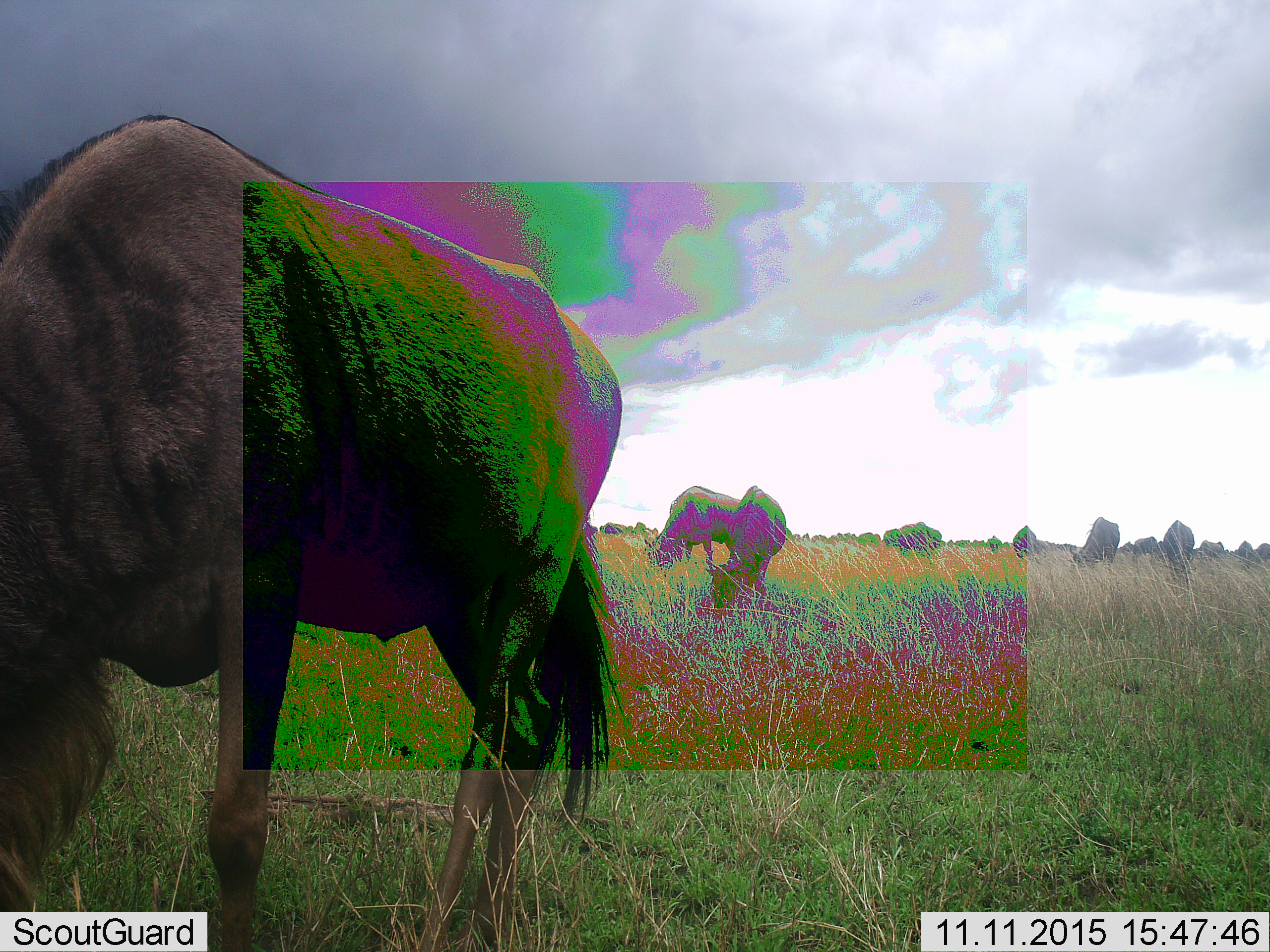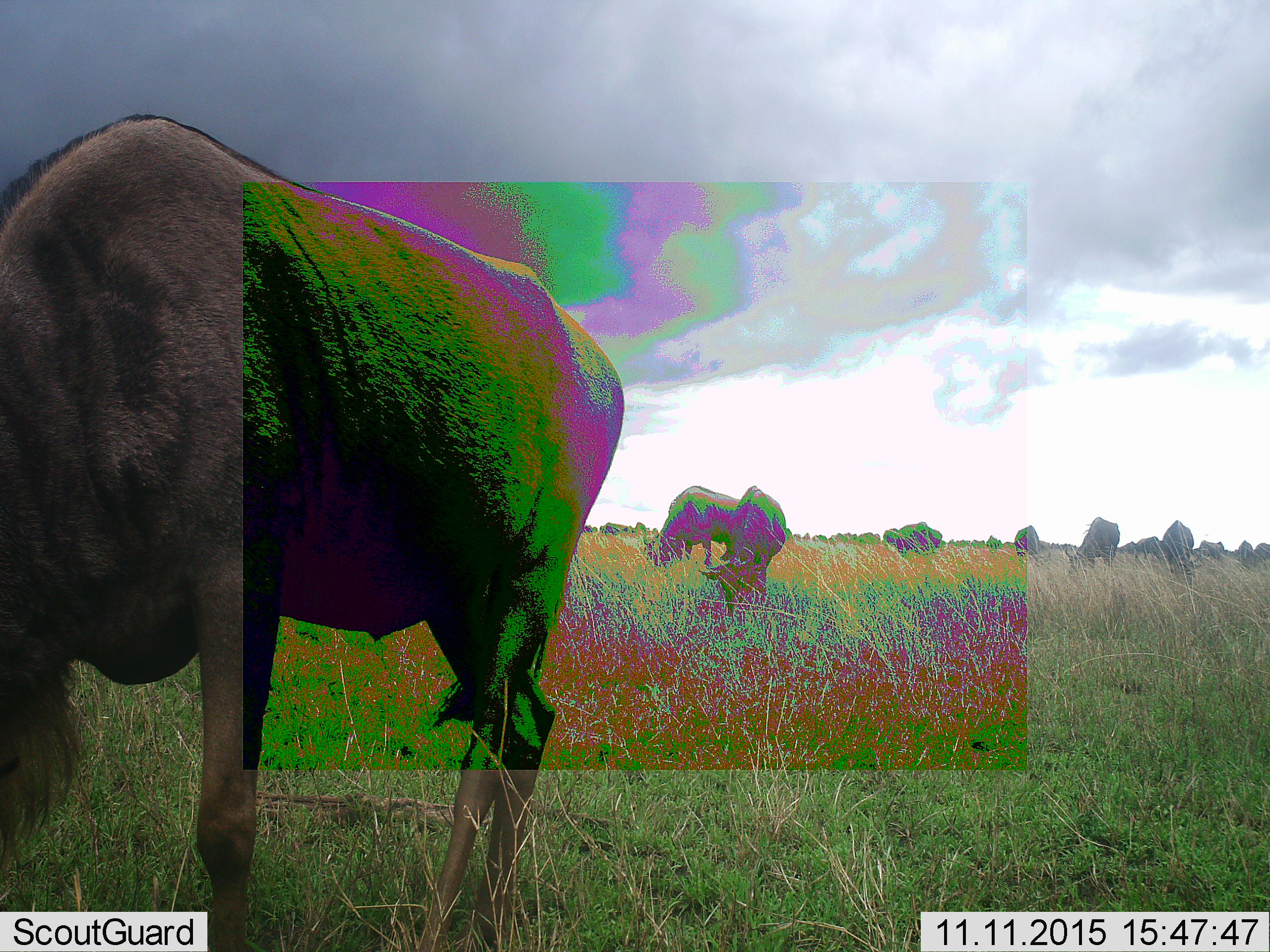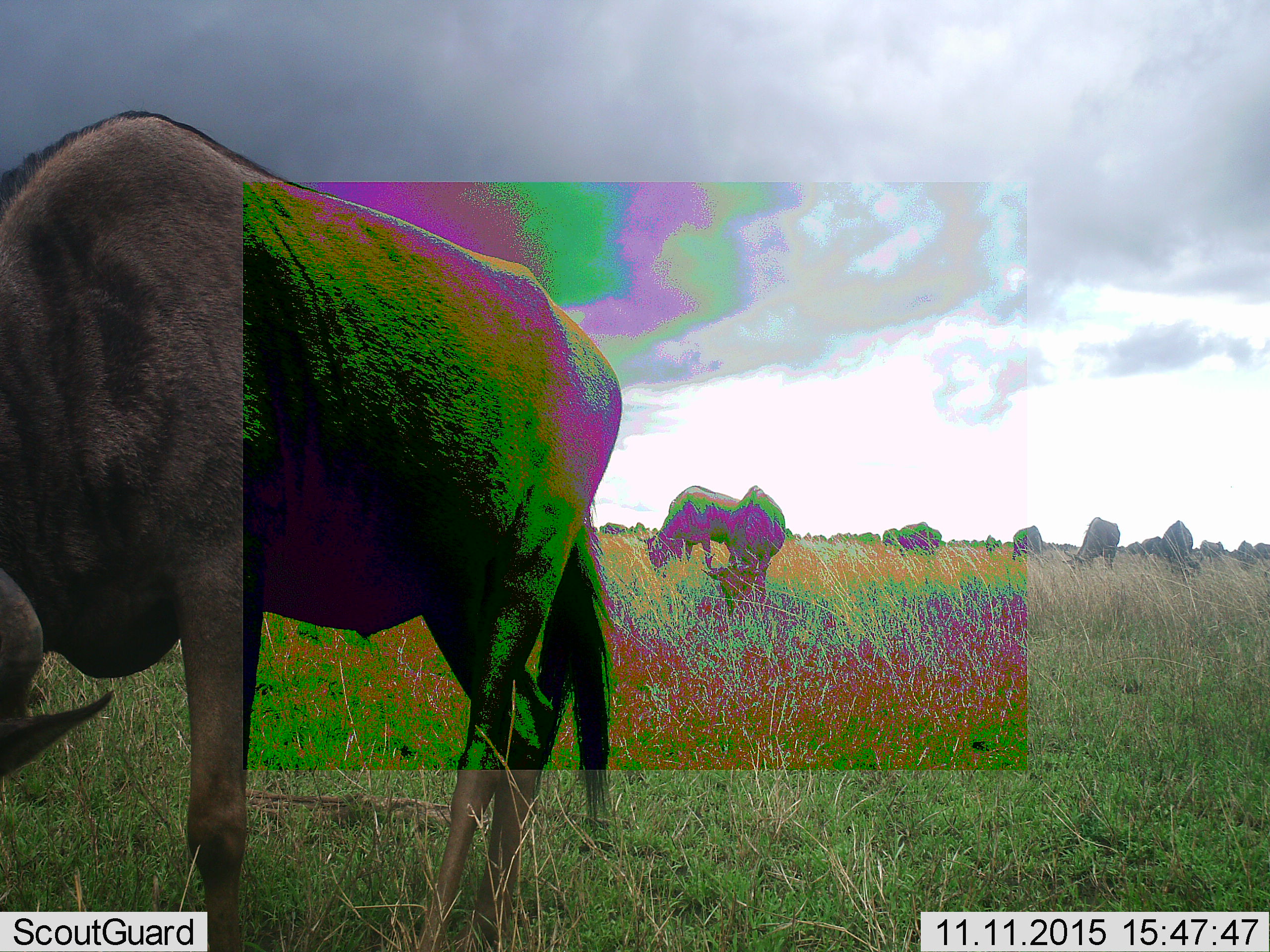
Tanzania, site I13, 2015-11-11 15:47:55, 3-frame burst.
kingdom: Animalia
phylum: Chordata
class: Mammalia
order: Artiodactyla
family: Bovidae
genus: Connochaetes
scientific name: Connochaetes taurinus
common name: blue wildebeest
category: wildebeest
Wildebeest (blue wildebeest) (Connochaetes taurinus), count 11-50. Behavior (volunteer vote fractions): standing 44%, resting 0%, moving 0%, interacting 0%. Young present (vote fraction): 0%. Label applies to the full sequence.